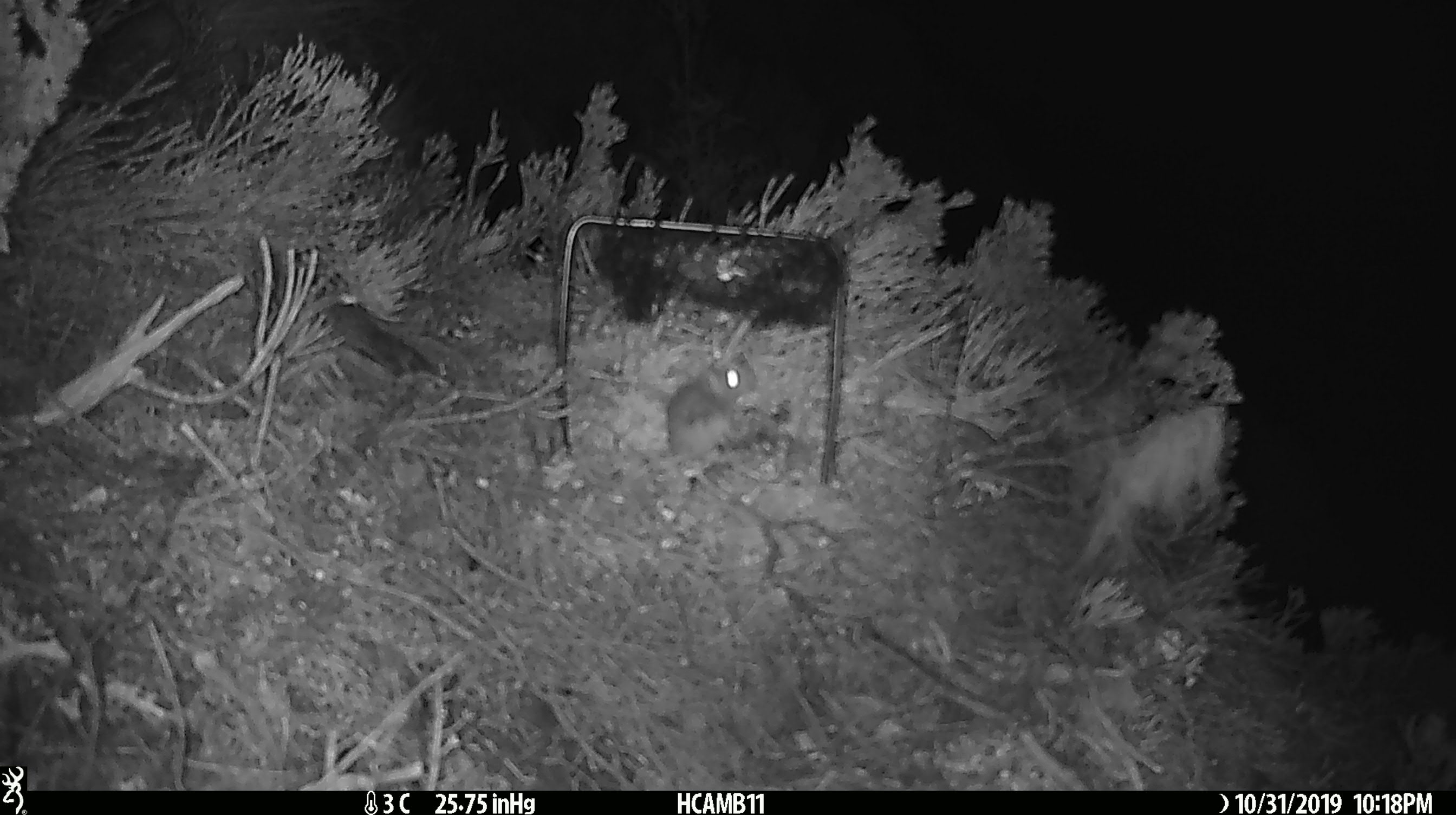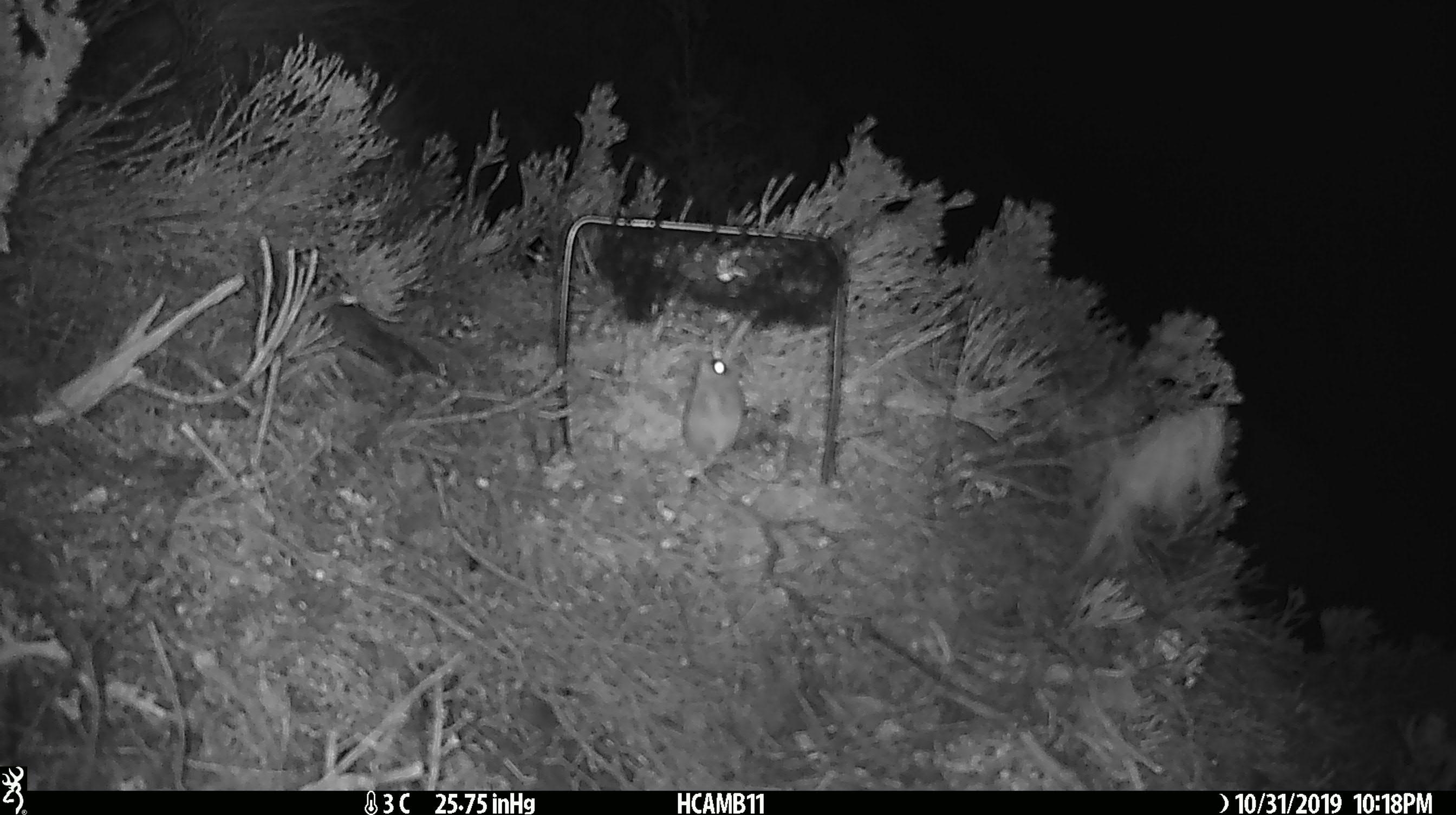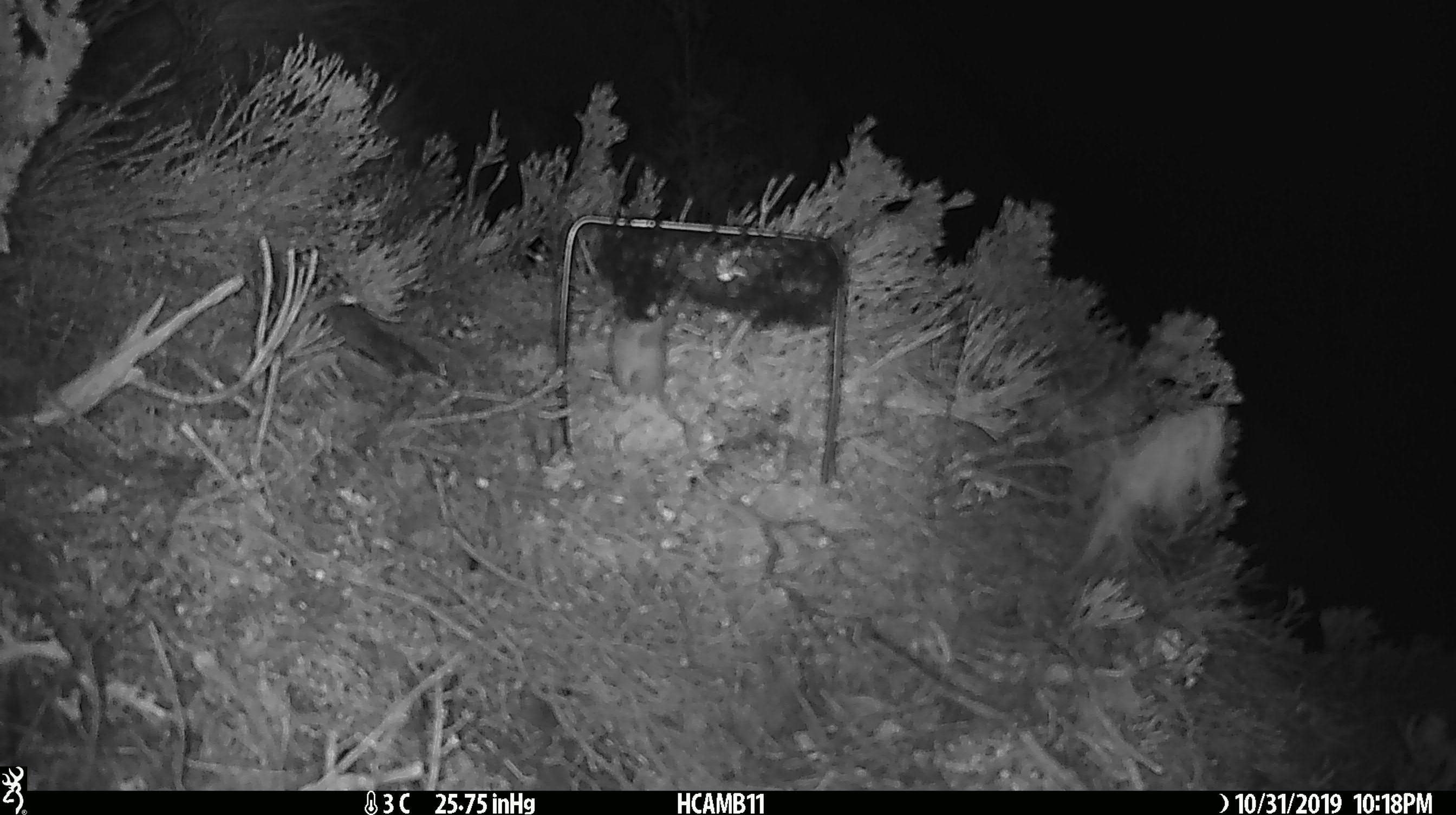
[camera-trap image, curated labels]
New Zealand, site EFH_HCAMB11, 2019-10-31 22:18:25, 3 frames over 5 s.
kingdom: Animalia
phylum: Chordata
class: Mammalia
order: Rodentia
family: Muridae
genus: Mus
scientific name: Mus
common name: mouse